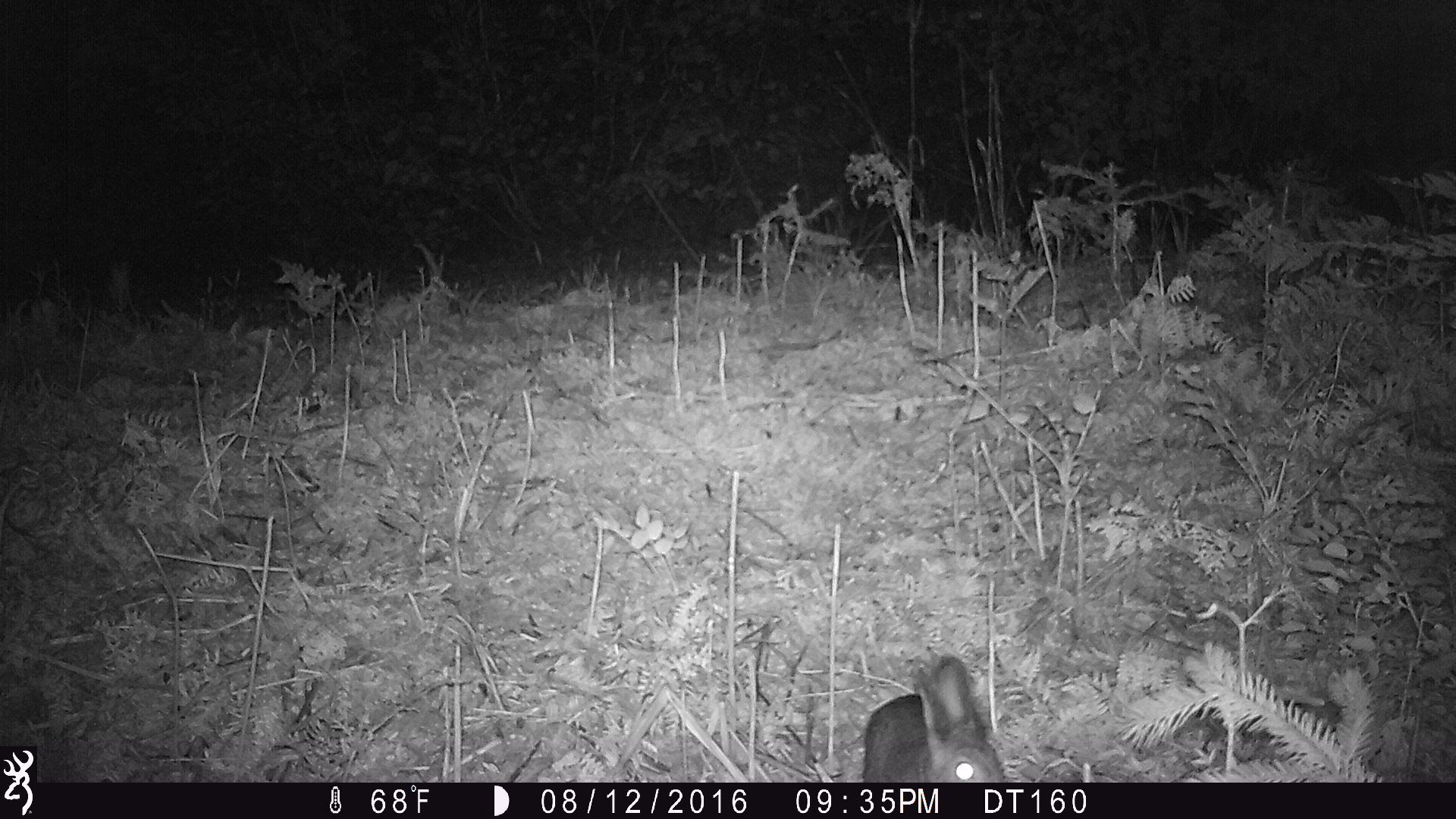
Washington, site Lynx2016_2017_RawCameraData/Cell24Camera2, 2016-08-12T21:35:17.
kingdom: Animalia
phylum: Chordata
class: Mammalia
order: Lagomorpha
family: Leporidae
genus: Lepus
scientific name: Lepus americanus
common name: snowshoe hare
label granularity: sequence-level